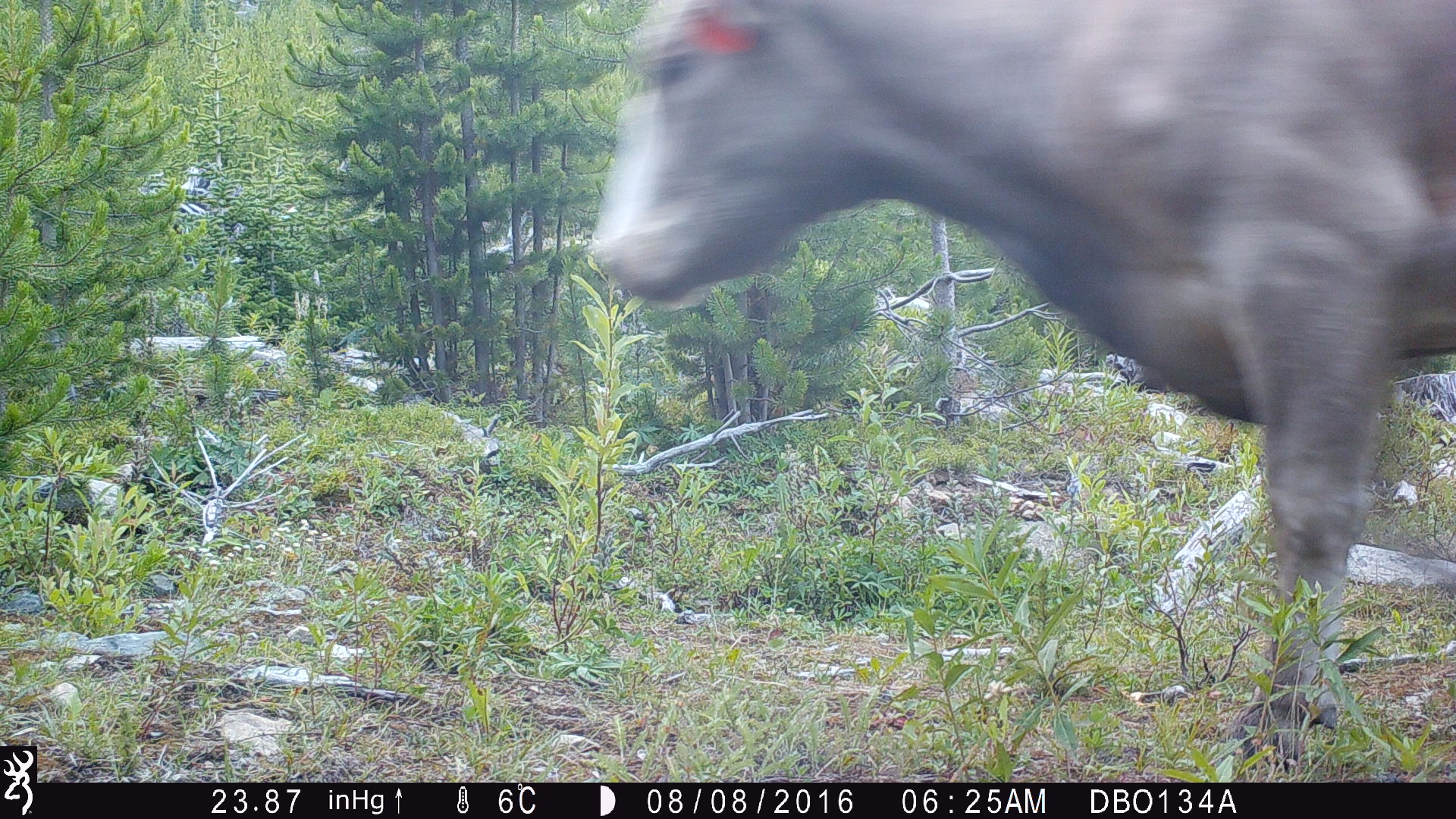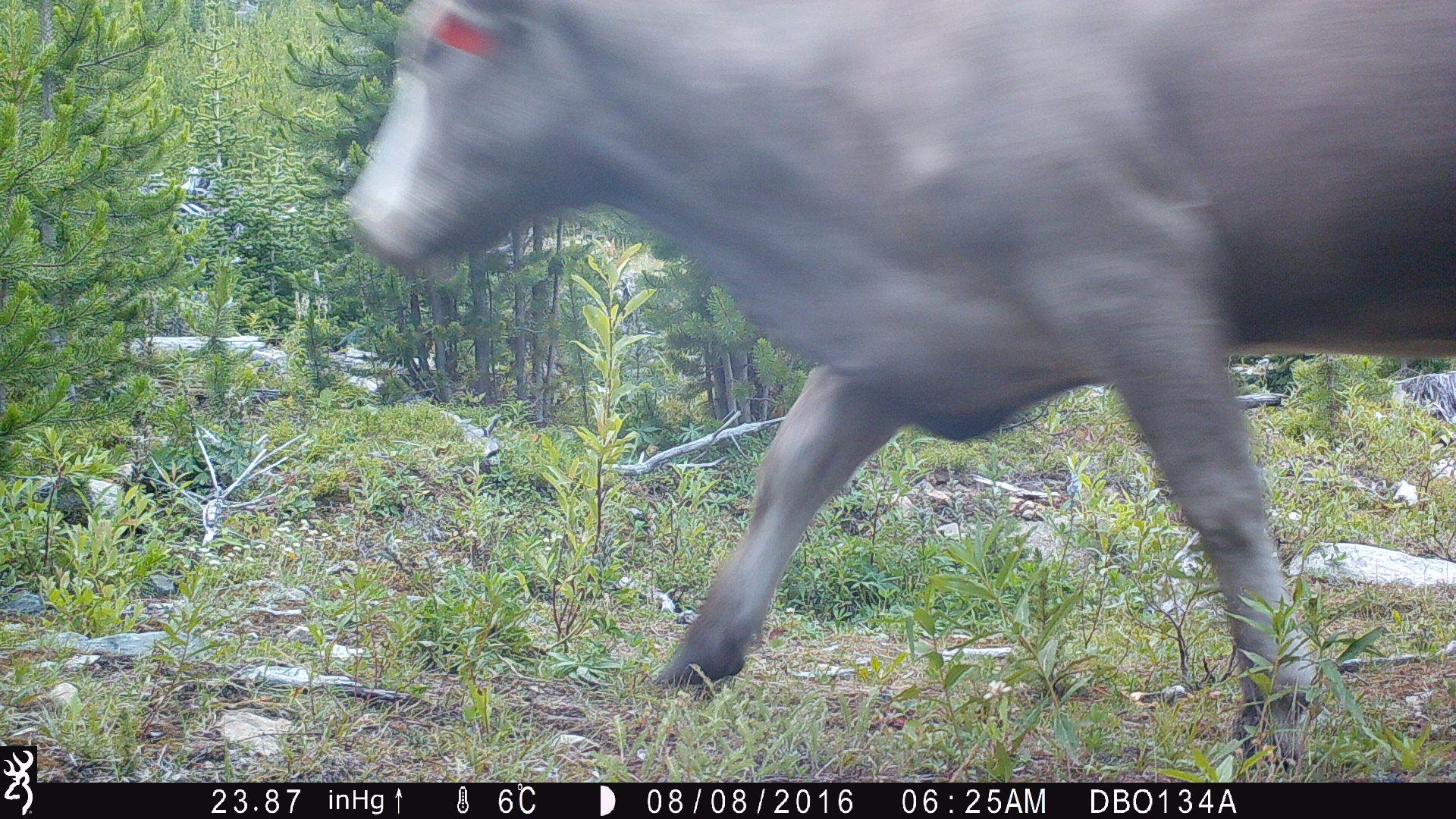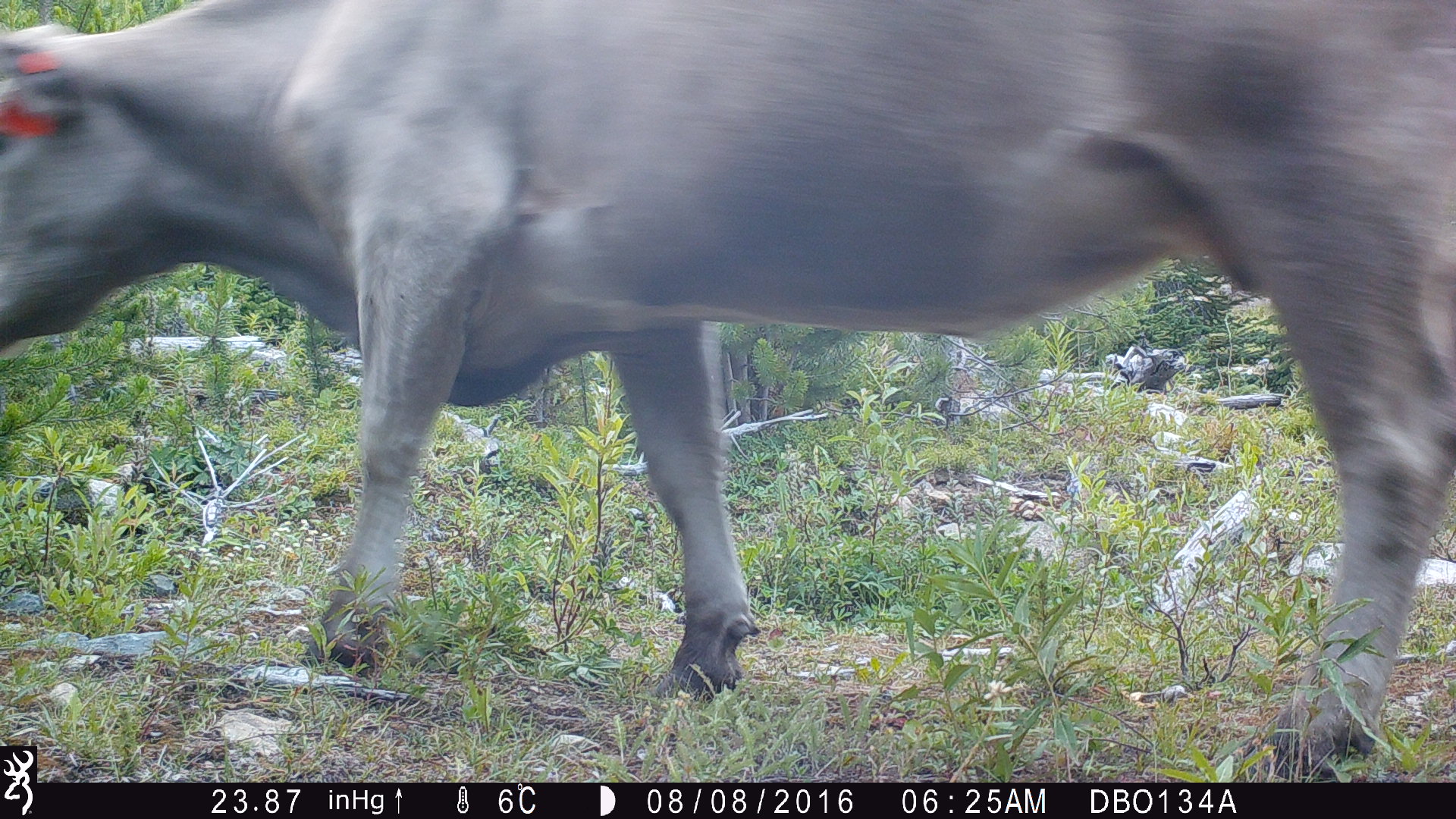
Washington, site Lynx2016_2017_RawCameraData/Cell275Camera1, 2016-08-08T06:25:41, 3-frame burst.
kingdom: Animalia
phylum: Chordata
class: Mammalia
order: Artiodactyla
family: Bovidae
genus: Bos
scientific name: Bos taurus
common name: domestic cattle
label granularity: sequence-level